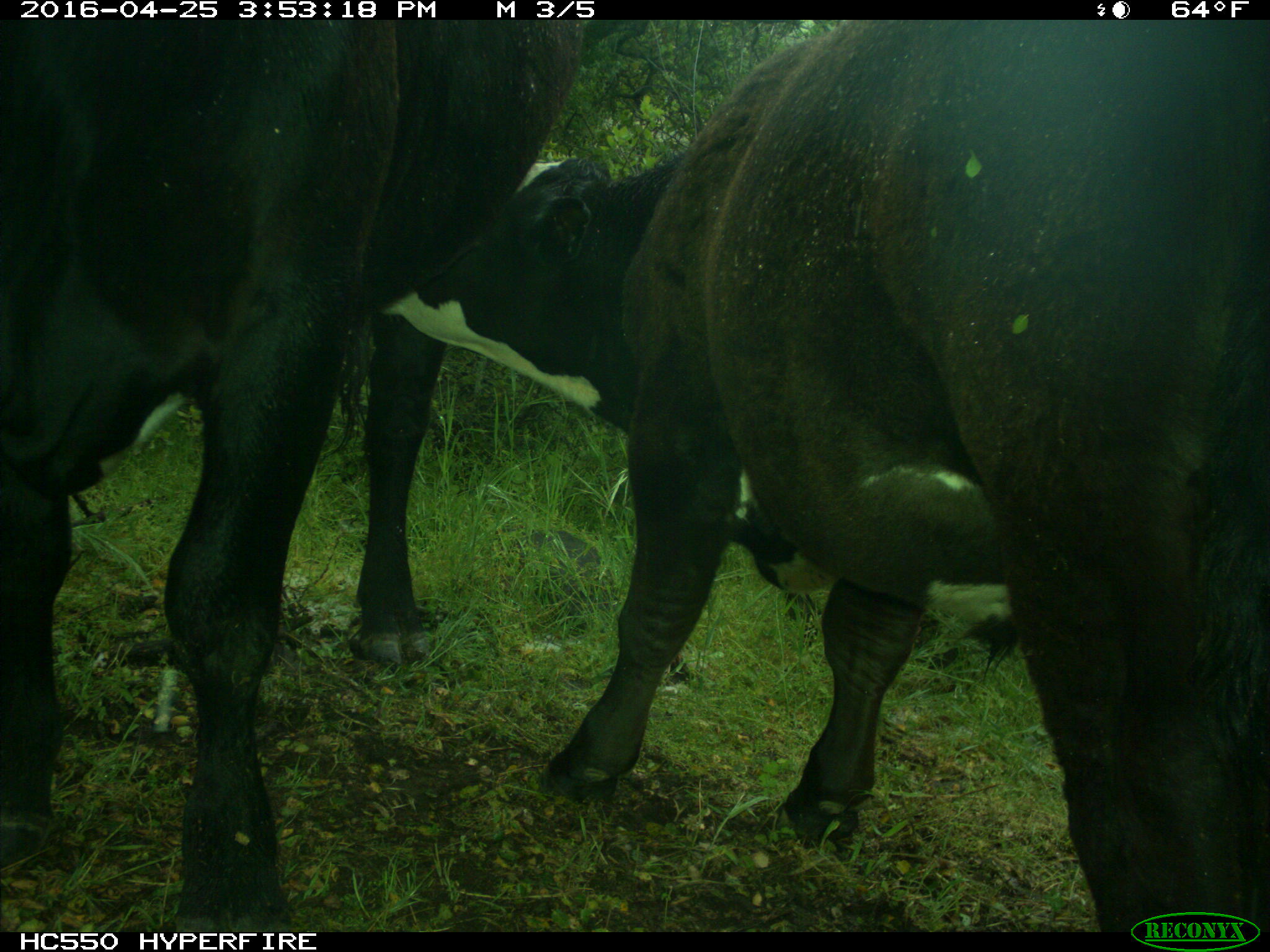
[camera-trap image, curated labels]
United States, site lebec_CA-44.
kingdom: Animalia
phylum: Chordata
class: Mammalia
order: Artiodactyla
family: Bovidae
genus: Bos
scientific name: Bos taurus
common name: domestic cow